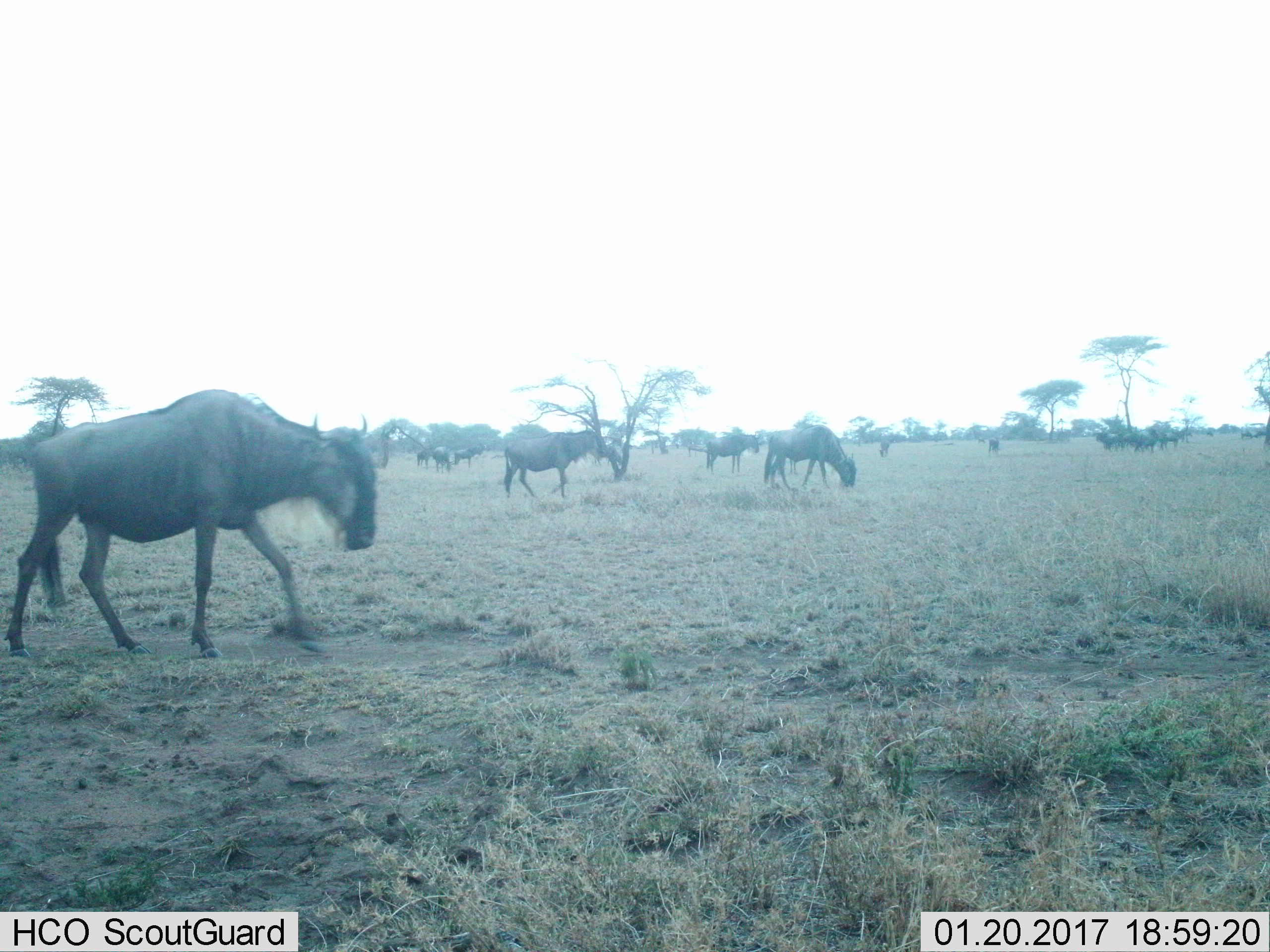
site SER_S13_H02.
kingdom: Animalia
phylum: Chordata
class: Mammalia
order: Artiodactyla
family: Bovidae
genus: Connochaetes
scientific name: Connochaetes taurinus taurinus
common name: blue wildebeest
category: wildebeestblue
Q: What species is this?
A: Wildebeestblue (blue wildebeest) (Connochaetes taurinus taurinus).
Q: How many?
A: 11-50.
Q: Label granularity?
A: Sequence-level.